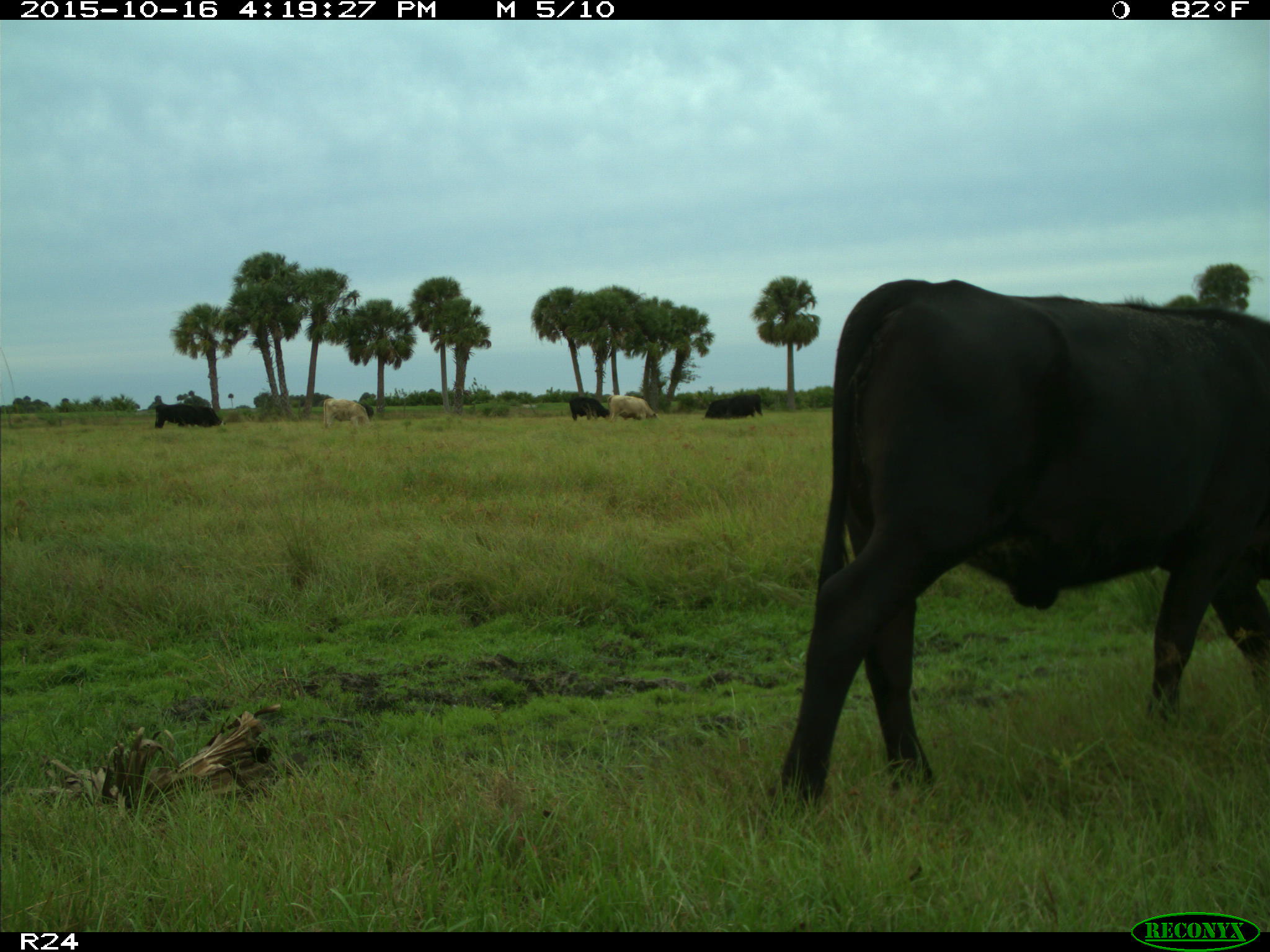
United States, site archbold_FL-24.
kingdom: Animalia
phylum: Chordata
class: Mammalia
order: Artiodactyla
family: Bovidae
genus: Bos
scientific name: Bos taurus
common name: domestic cow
Bos taurus (domestic cow).